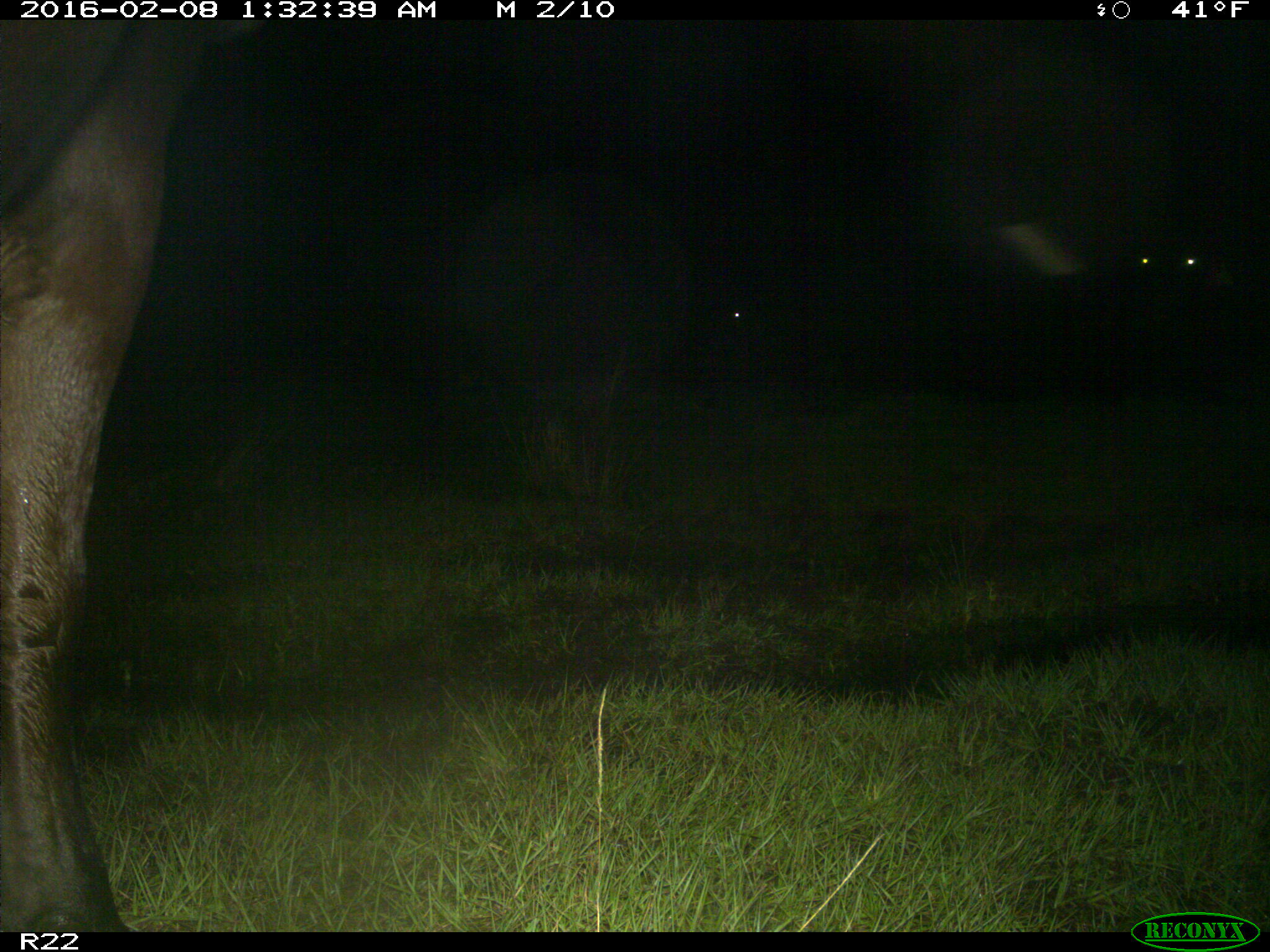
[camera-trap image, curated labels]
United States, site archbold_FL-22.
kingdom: Animalia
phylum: Chordata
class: Mammalia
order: Artiodactyla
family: Bovidae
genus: Bos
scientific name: Bos taurus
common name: domestic cow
Bos taurus (domestic cow).